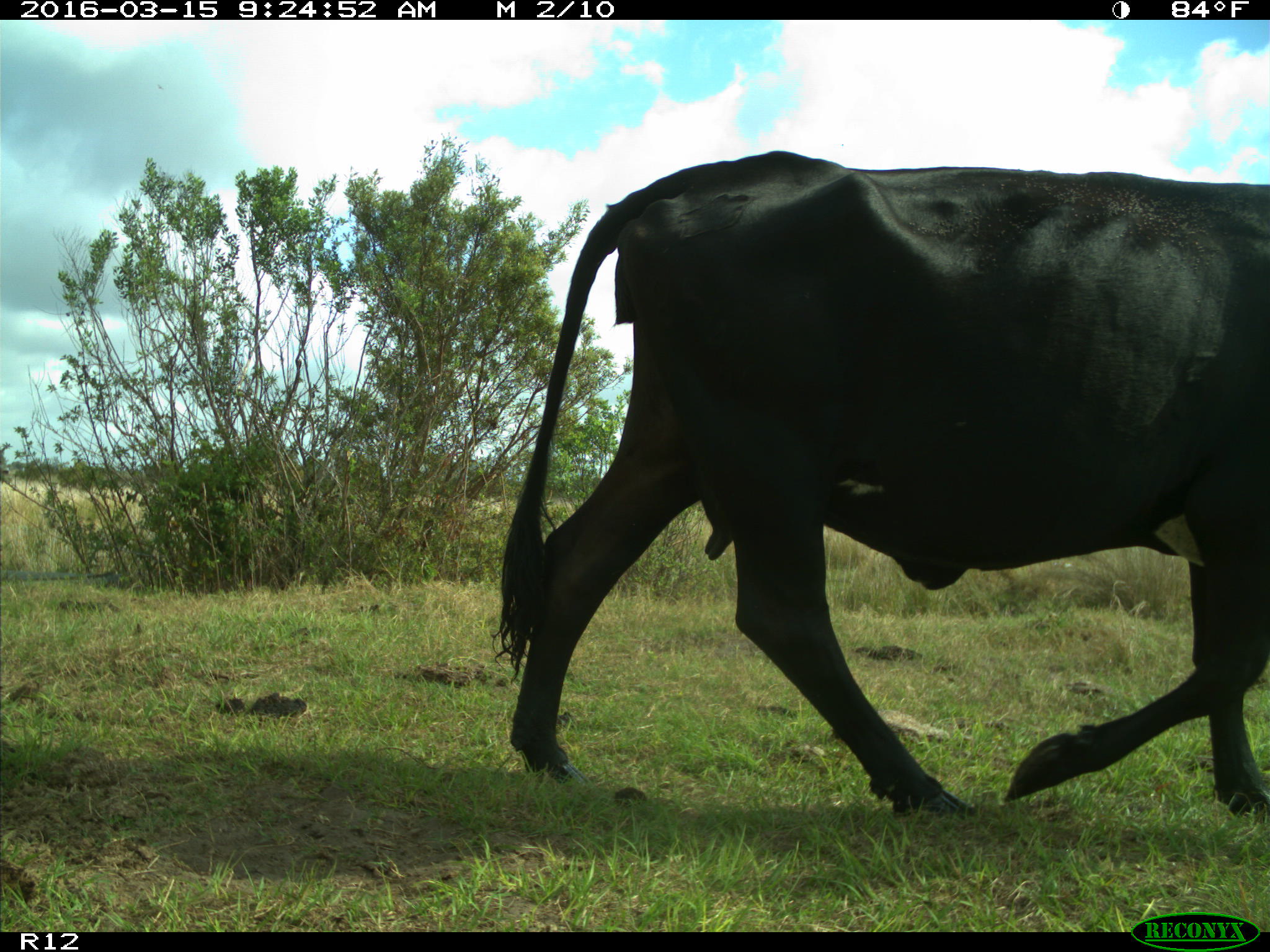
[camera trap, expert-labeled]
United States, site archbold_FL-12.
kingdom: Animalia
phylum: Chordata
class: Mammalia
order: Artiodactyla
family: Bovidae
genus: Bos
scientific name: Bos taurus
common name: domestic cow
Bos taurus (domestic cow).